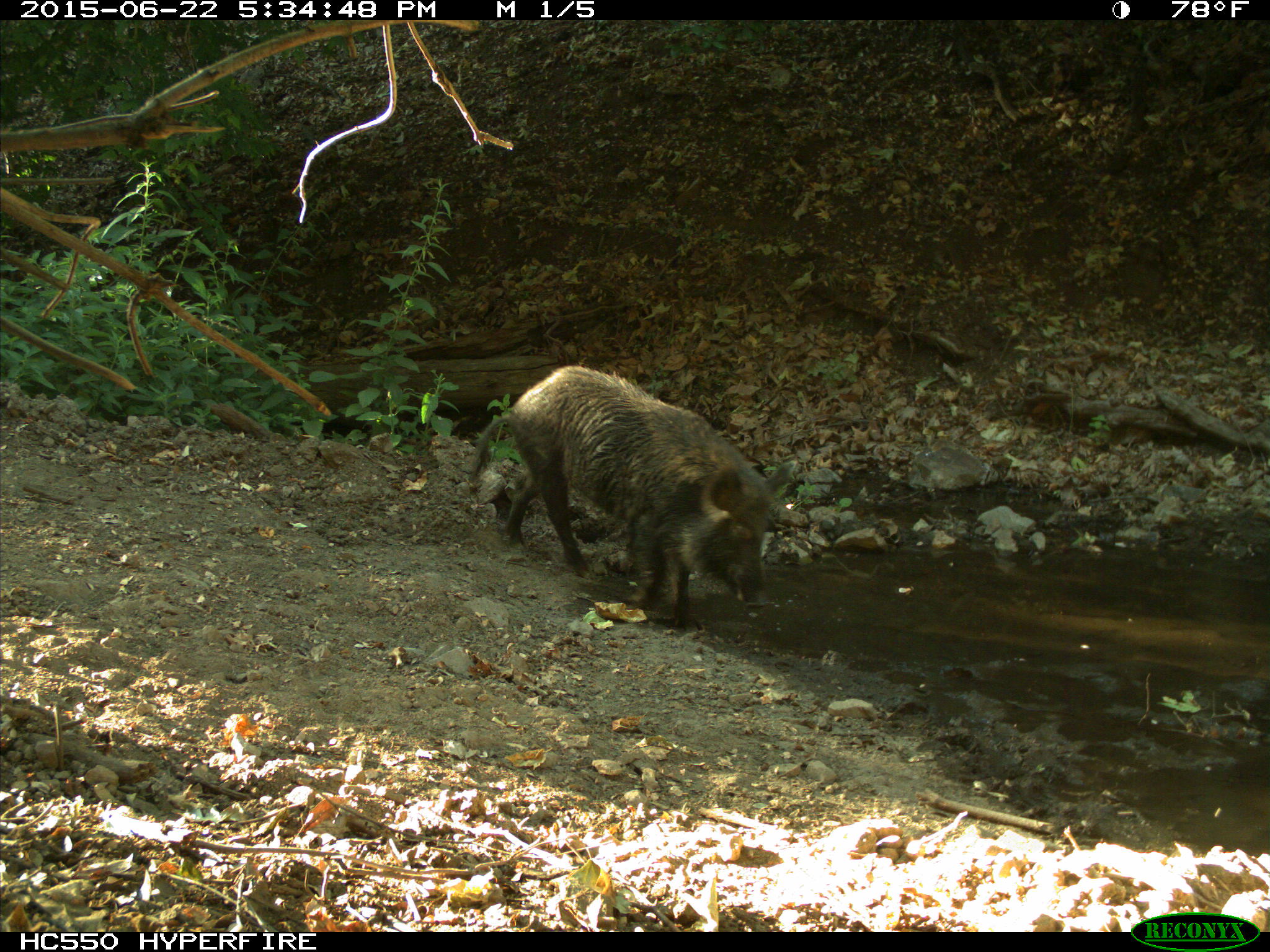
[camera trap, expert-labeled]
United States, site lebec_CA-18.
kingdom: Animalia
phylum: Chordata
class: Mammalia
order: Artiodactyla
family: Suidae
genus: Sus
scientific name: Sus scrofa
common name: wild boar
Sus scrofa (wild boar).